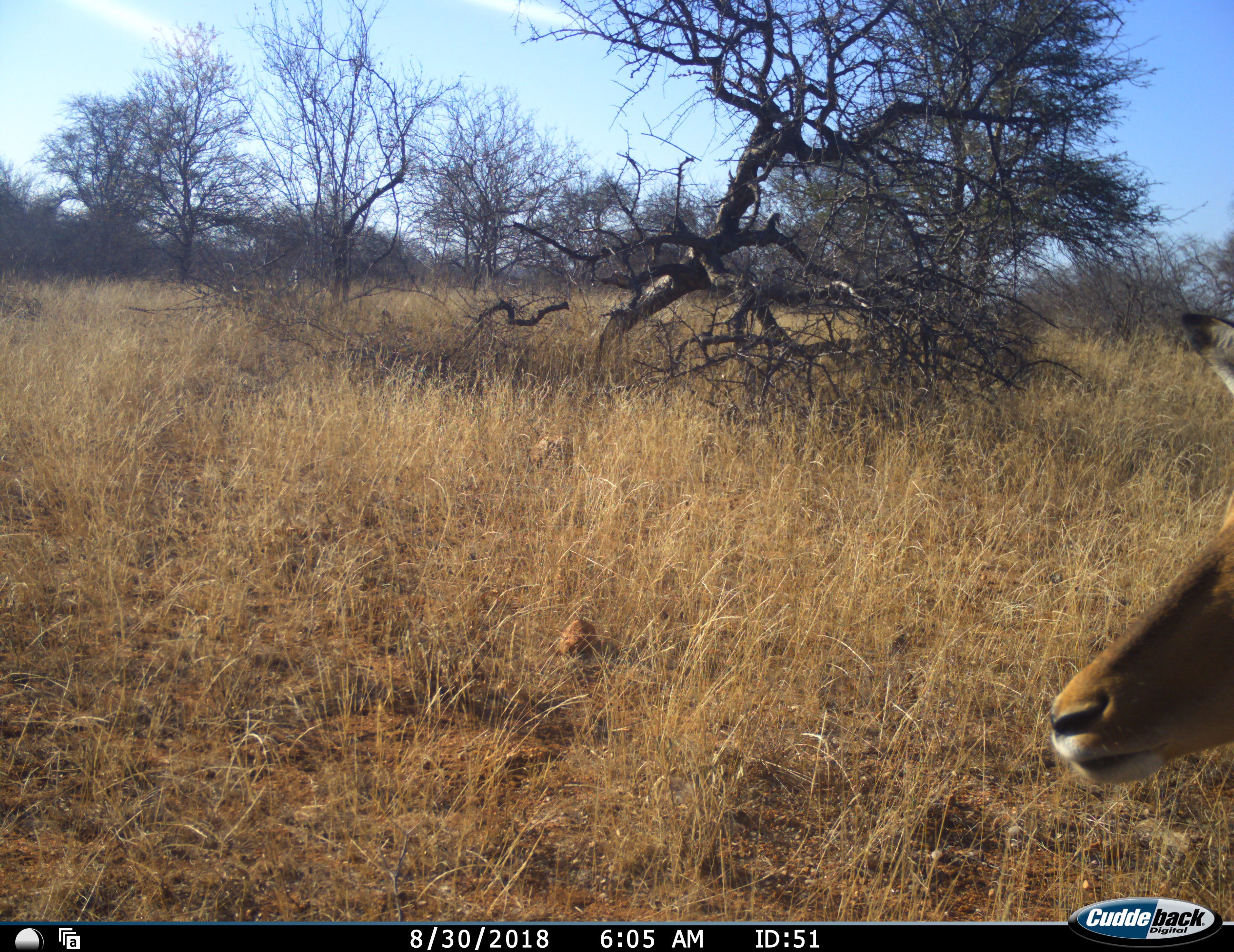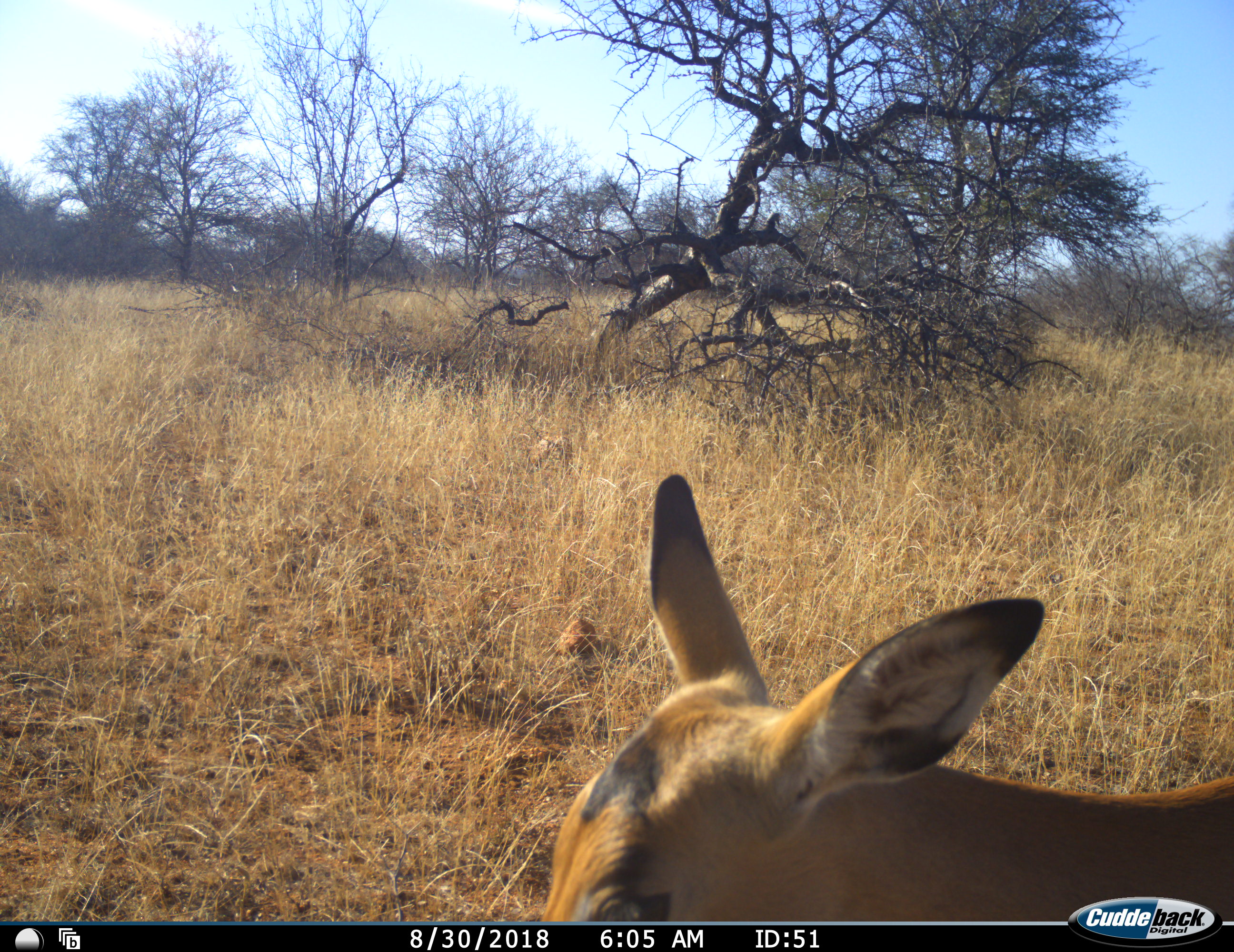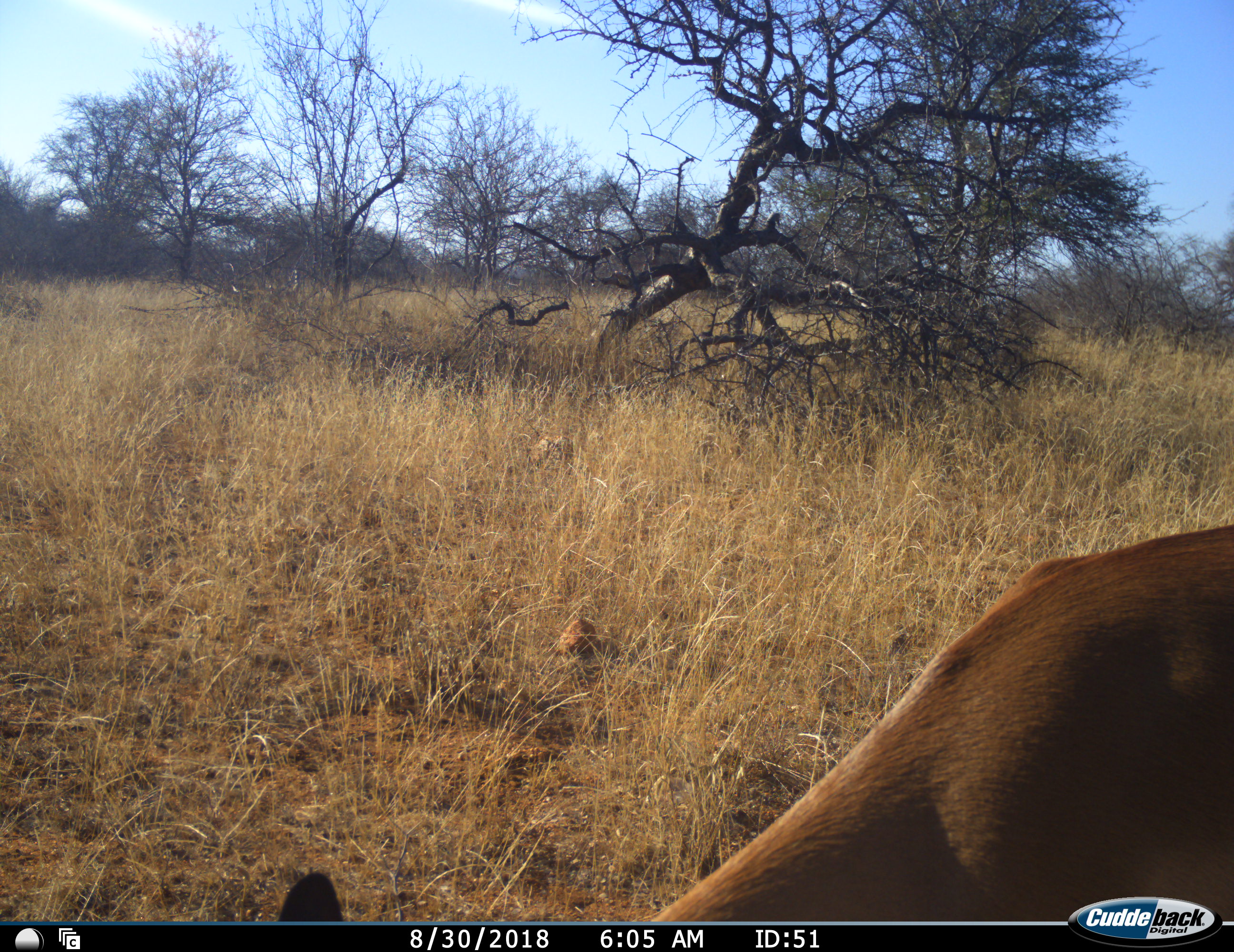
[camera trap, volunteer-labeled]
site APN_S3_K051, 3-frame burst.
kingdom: Animalia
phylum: Chordata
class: Mammalia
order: Artiodactyla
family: Bovidae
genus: Aepyceros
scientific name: Aepyceros melampus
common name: impala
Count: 1.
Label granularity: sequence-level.